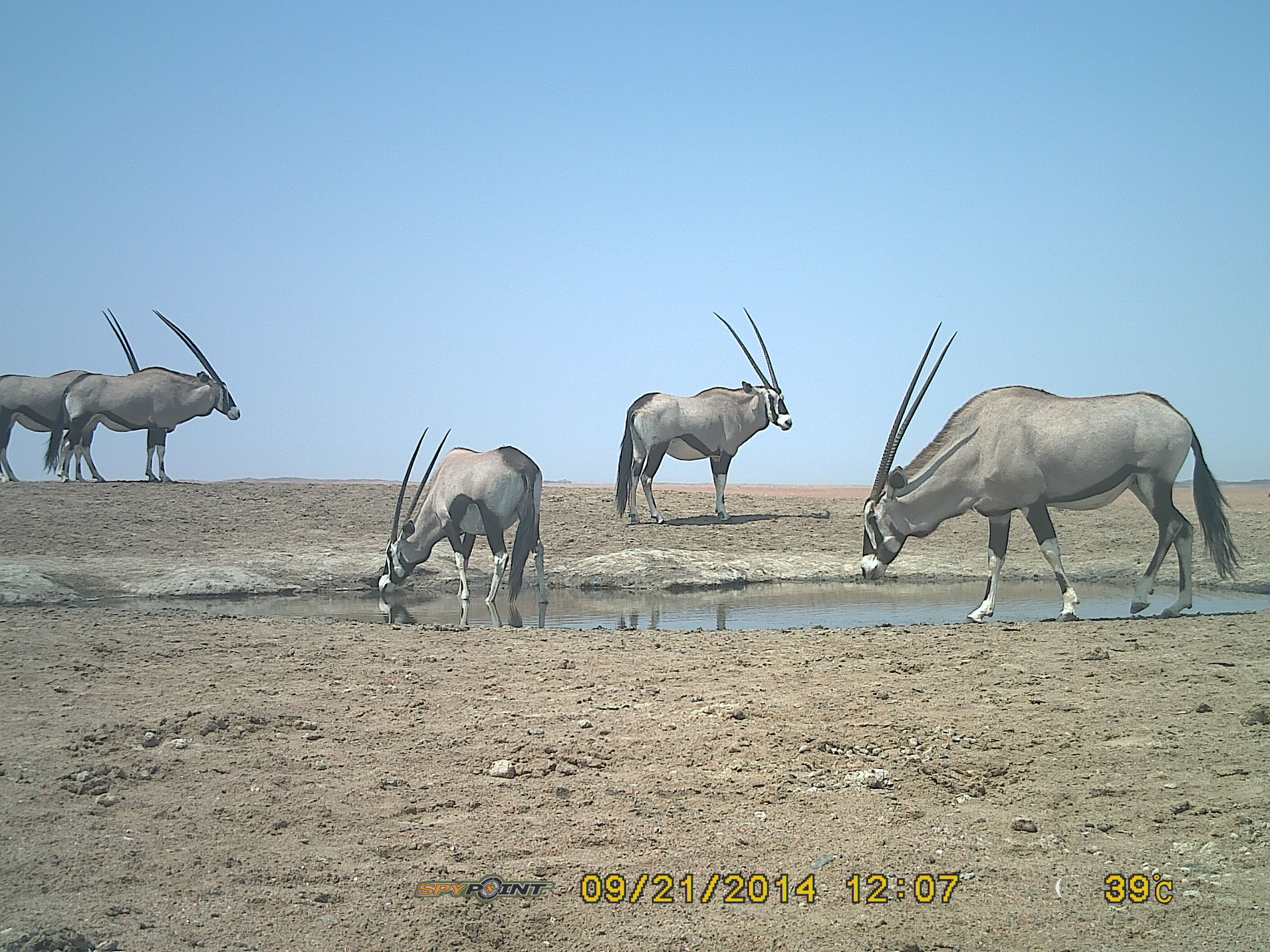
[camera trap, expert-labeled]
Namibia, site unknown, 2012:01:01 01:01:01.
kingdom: Animalia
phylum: Chordata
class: Mammalia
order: Artiodactyla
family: Bovidae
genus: Oryx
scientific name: Oryx gazella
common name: gemsbok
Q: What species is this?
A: Oryx gazella (gemsbok).